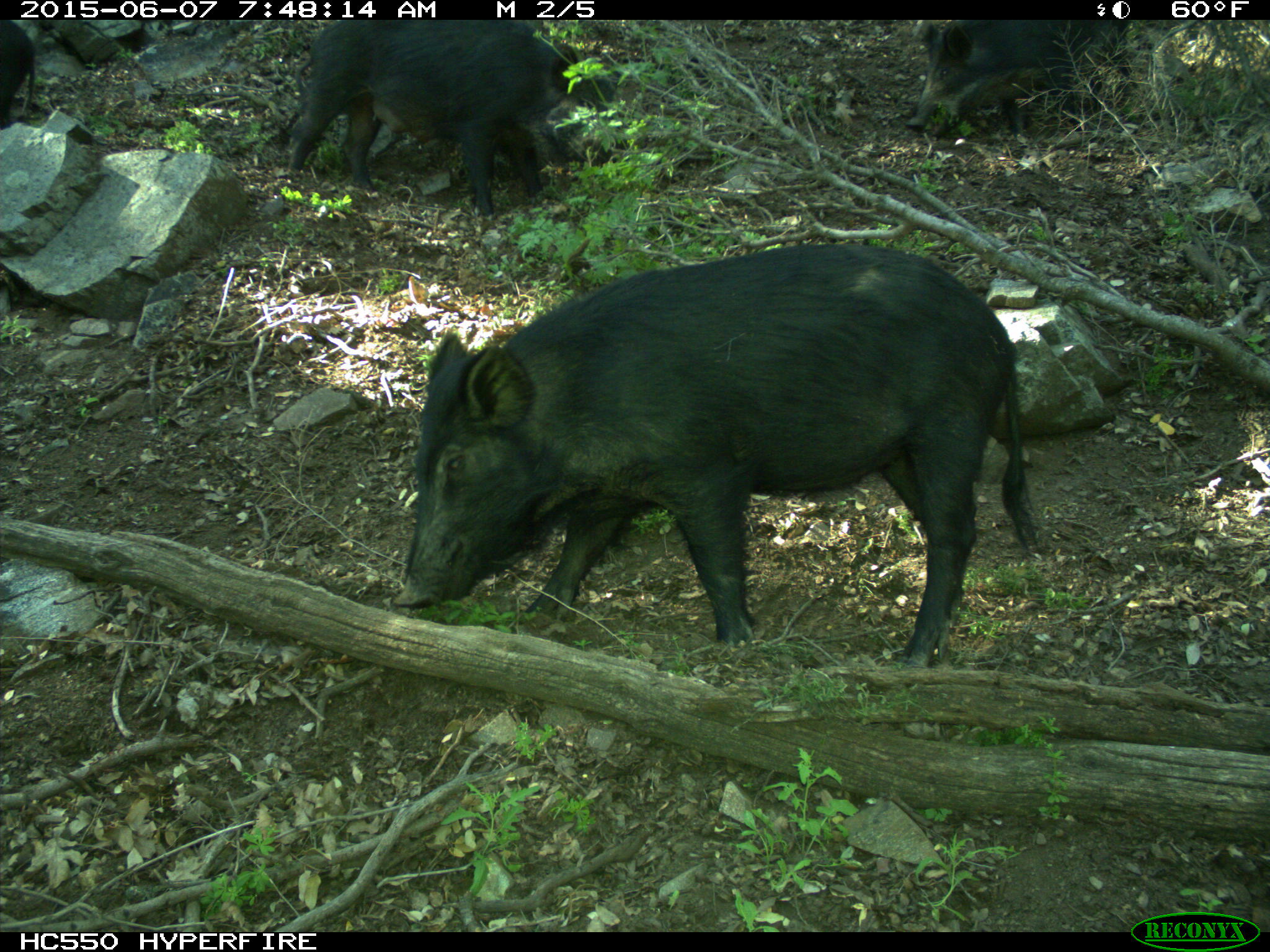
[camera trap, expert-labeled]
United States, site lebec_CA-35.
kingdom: Animalia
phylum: Chordata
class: Mammalia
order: Artiodactyla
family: Suidae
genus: Sus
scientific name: Sus scrofa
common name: wild boar